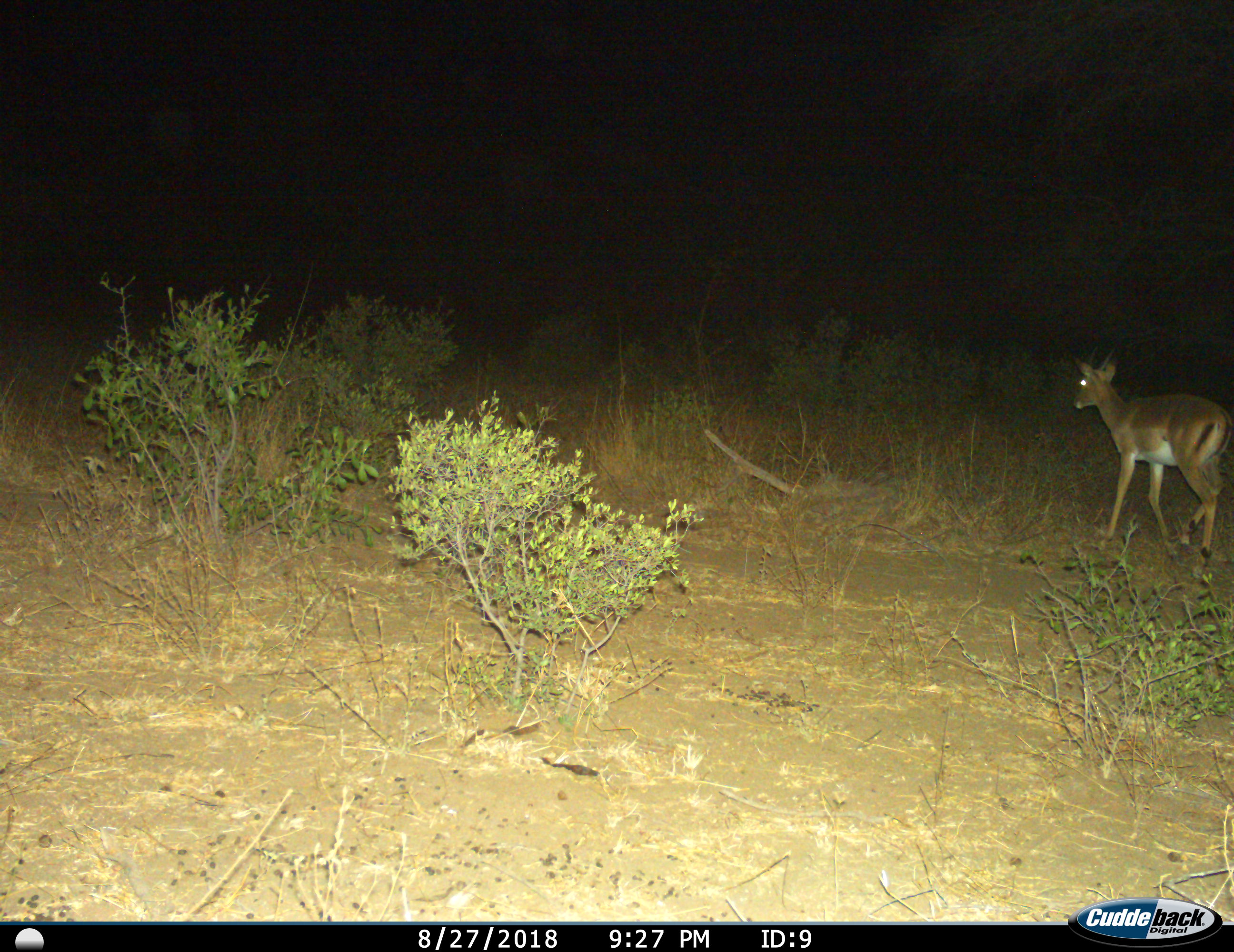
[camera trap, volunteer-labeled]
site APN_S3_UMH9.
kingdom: Animalia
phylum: Chordata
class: Mammalia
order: Artiodactyla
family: Bovidae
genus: Aepyceros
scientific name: Aepyceros melampus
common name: impala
Impala (Aepyceros melampus), count 1. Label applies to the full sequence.